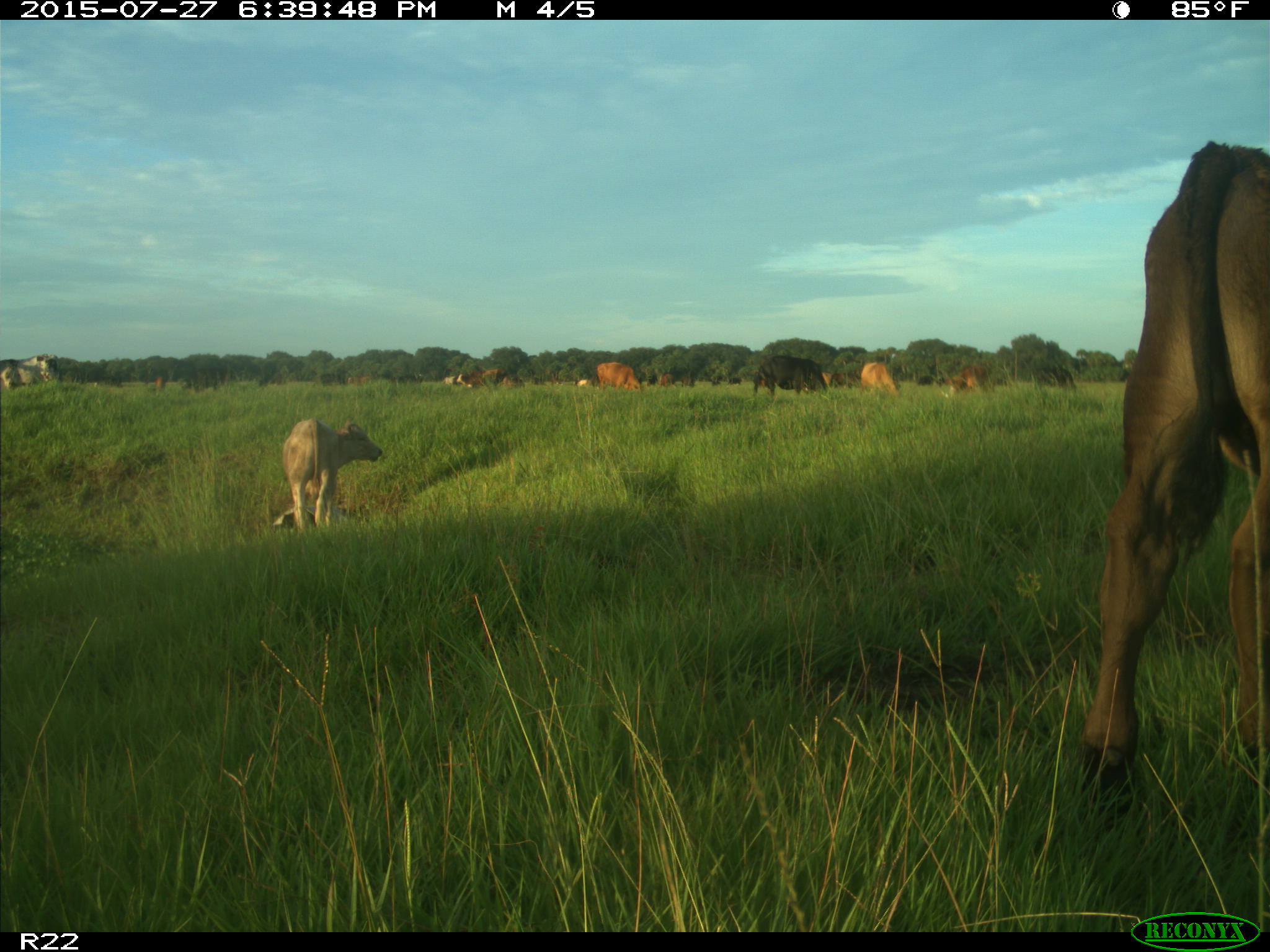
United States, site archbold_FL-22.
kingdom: Animalia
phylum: Chordata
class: Mammalia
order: Artiodactyla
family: Bovidae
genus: Bos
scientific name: Bos taurus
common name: domestic cow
Bos taurus (domestic cow).